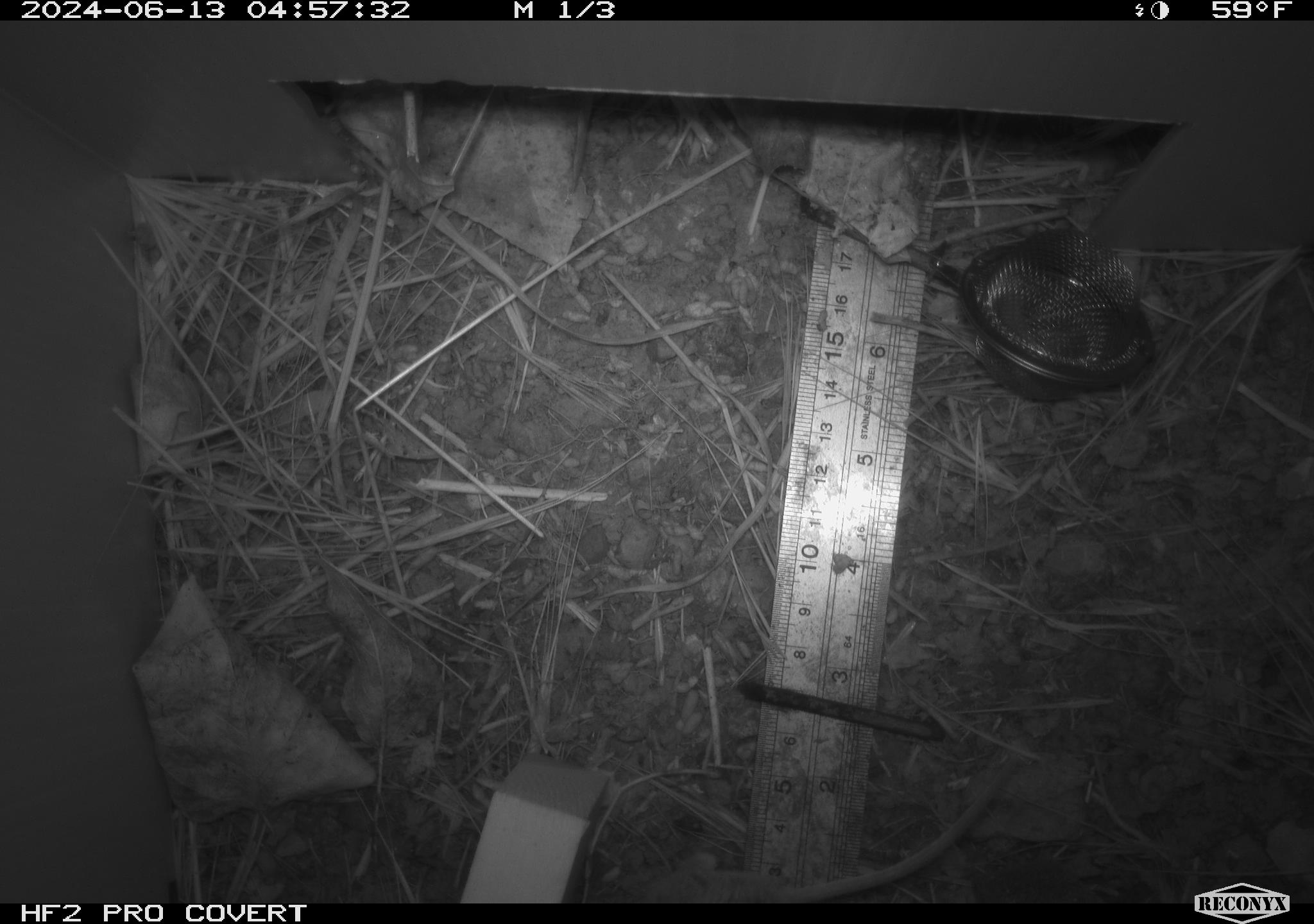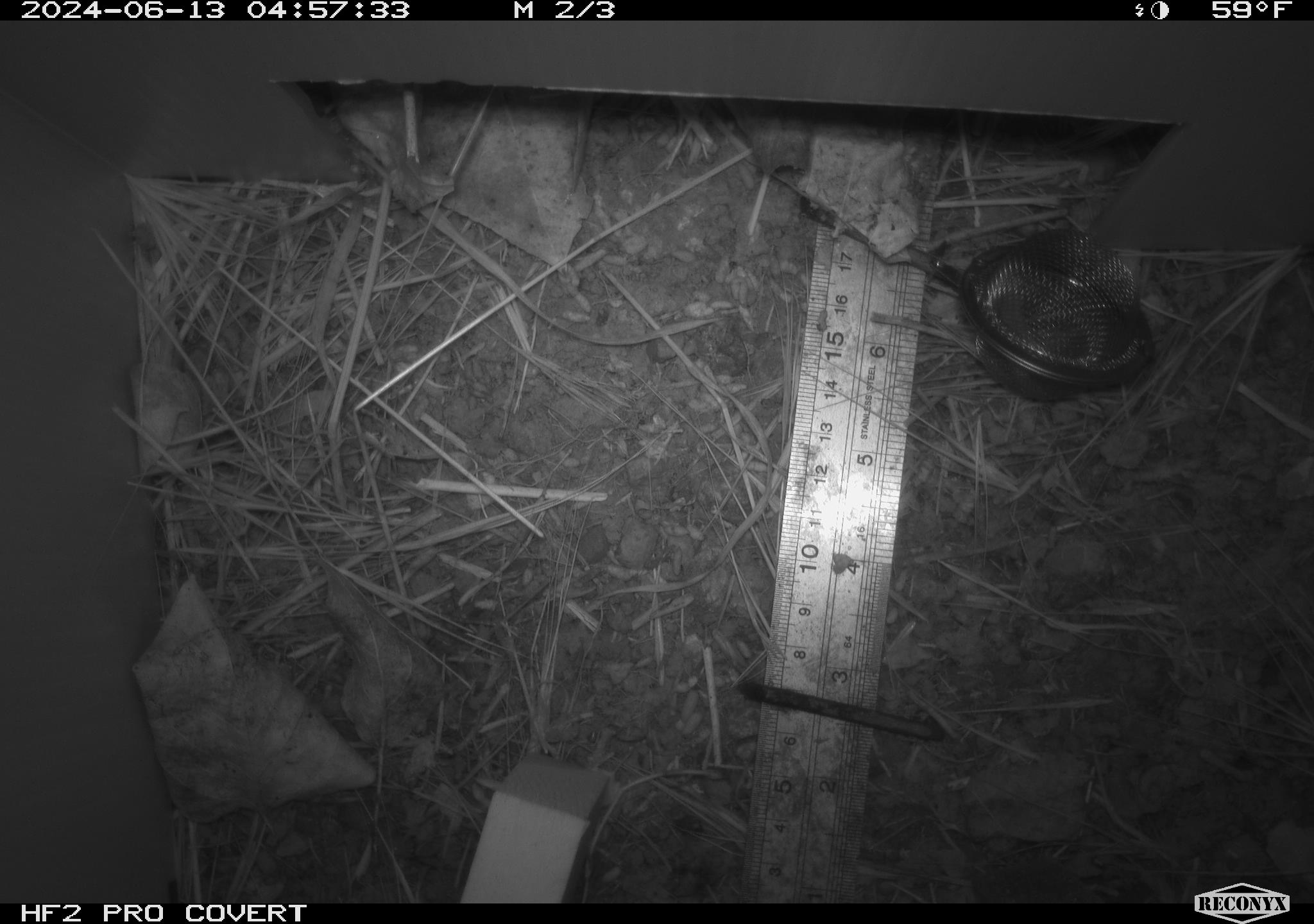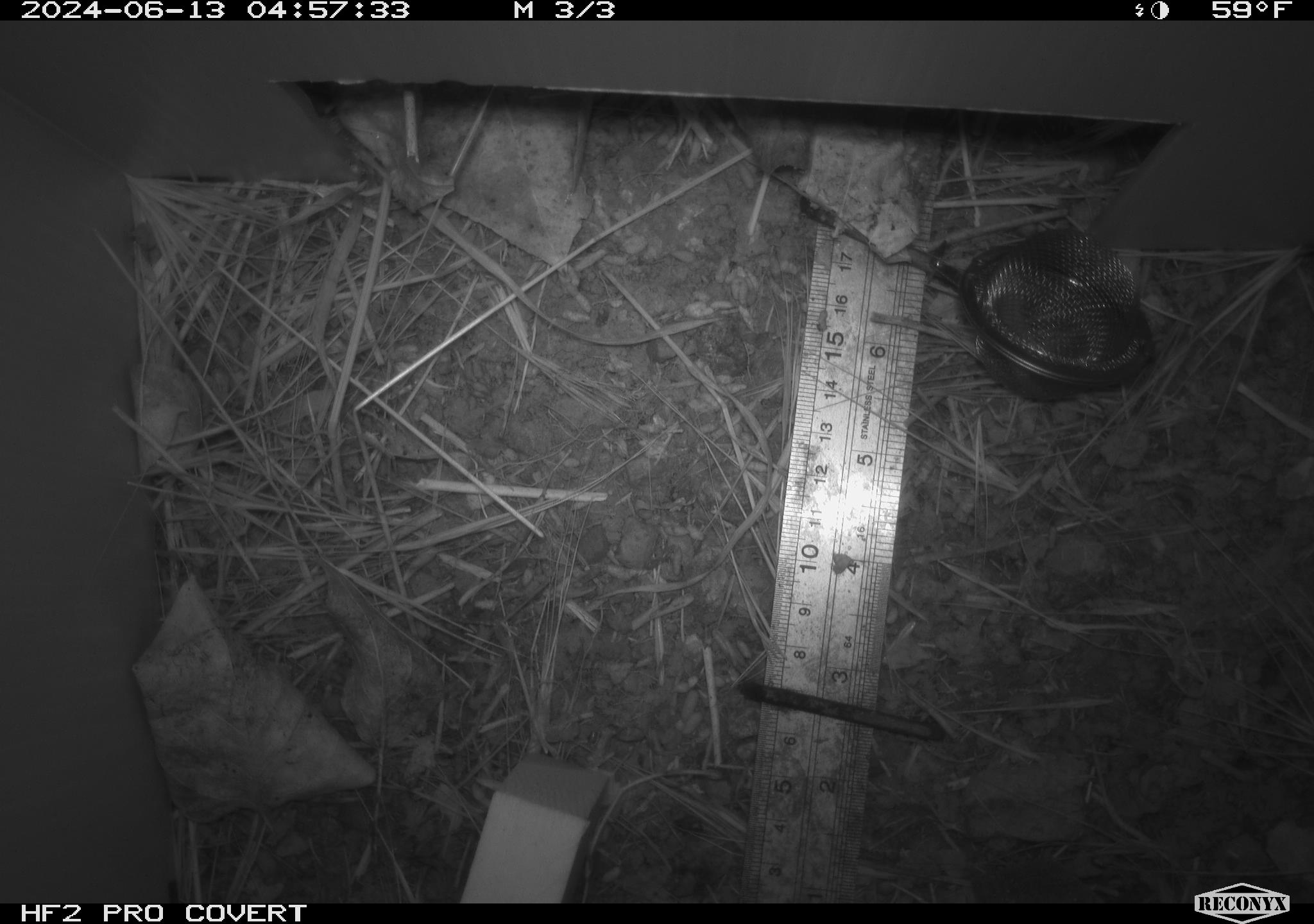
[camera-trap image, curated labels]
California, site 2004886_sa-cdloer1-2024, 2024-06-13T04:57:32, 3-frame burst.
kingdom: Animalia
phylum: Chordata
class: Mammalia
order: Rodentia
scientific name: Rodentia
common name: mouse species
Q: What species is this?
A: Mouse species (Rodentia).